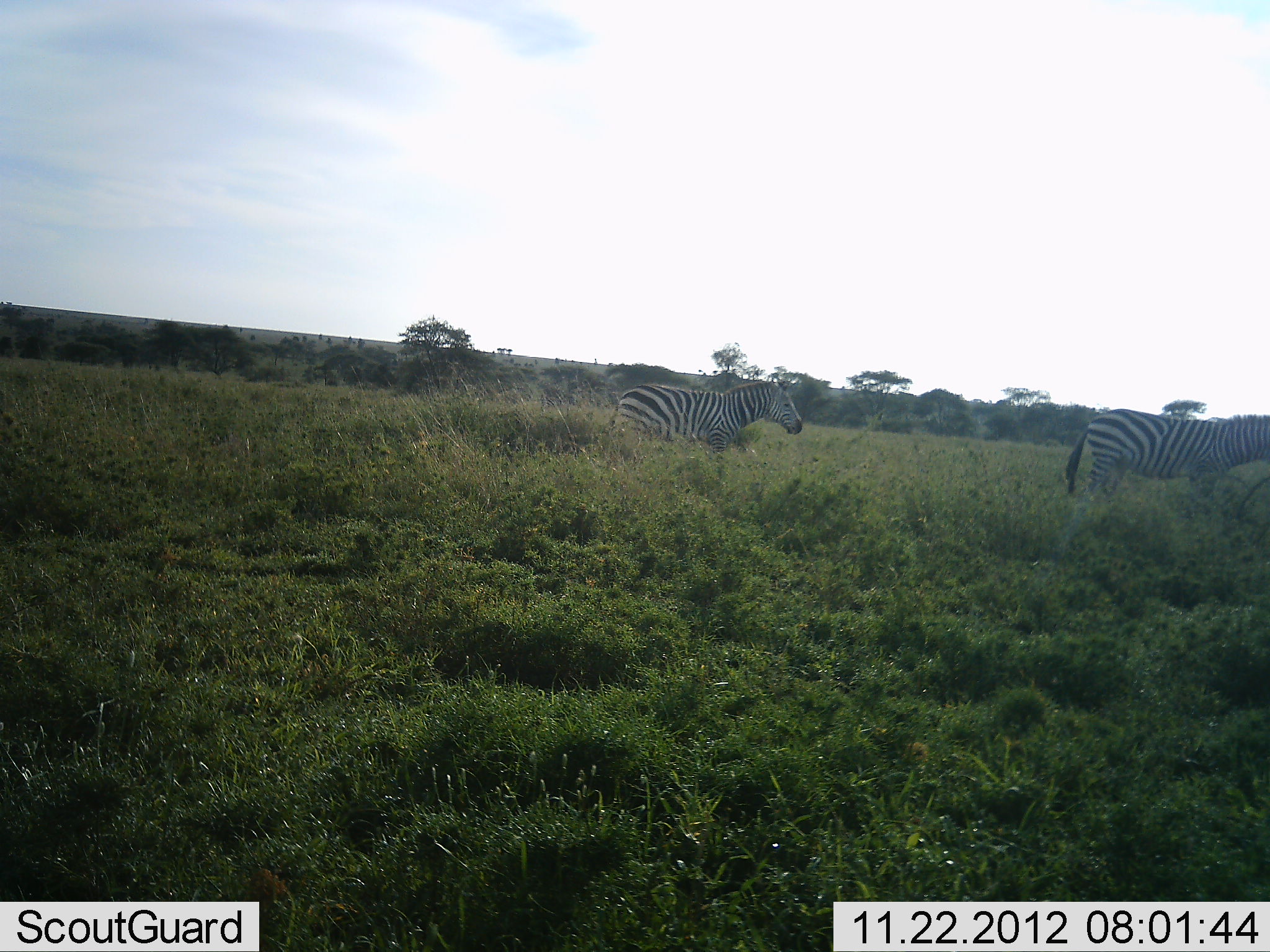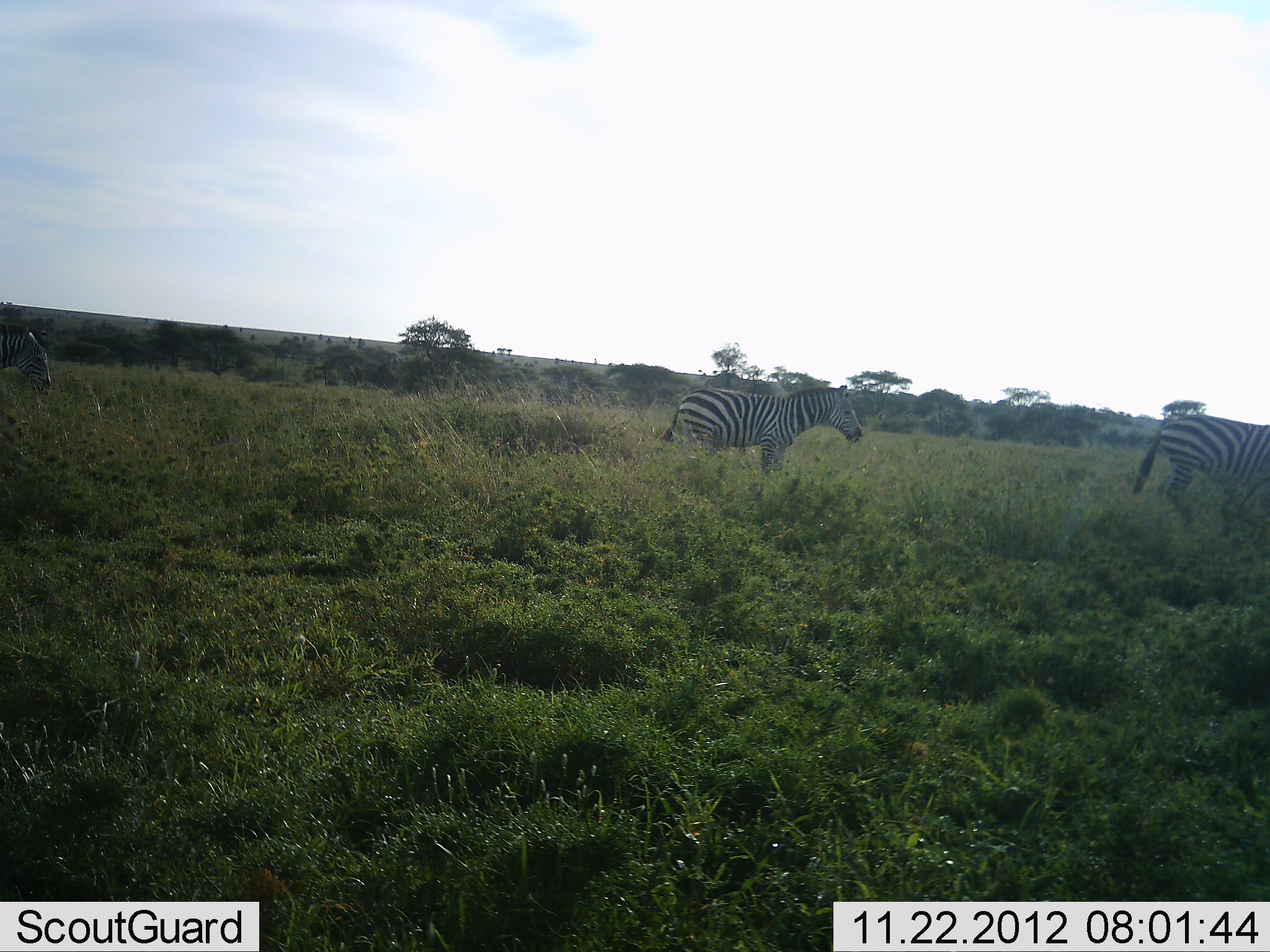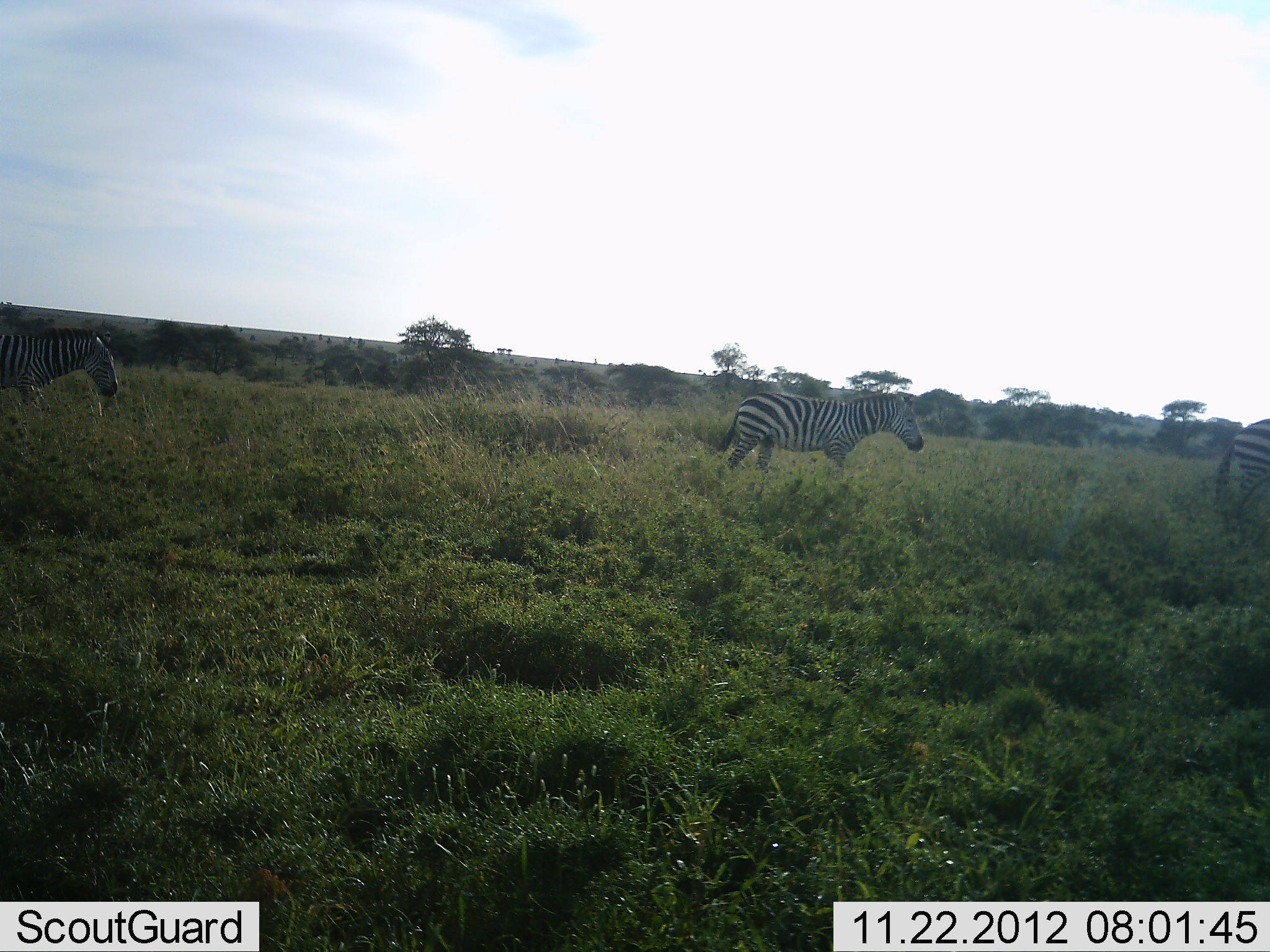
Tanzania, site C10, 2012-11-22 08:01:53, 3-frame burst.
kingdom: Animalia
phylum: Chordata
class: Mammalia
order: Perissodactyla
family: Equidae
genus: Equus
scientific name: Equus quagga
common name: plains zebra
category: zebra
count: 3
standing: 20%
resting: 0%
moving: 100%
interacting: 0%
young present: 0%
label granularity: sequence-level